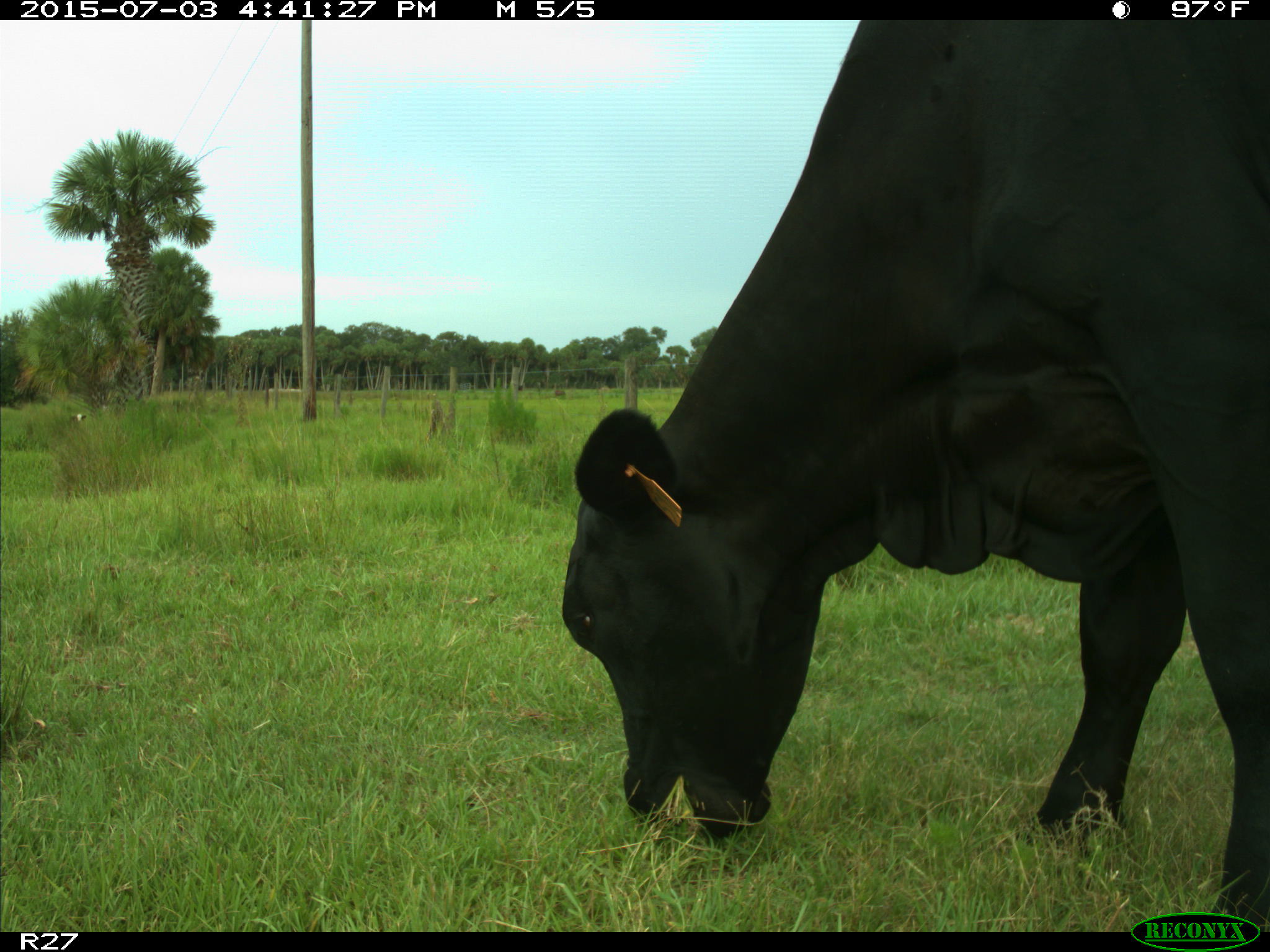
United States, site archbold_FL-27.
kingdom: Animalia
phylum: Chordata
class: Mammalia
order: Artiodactyla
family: Bovidae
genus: Bos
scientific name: Bos taurus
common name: domestic cow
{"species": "Bos taurus (domestic cow)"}